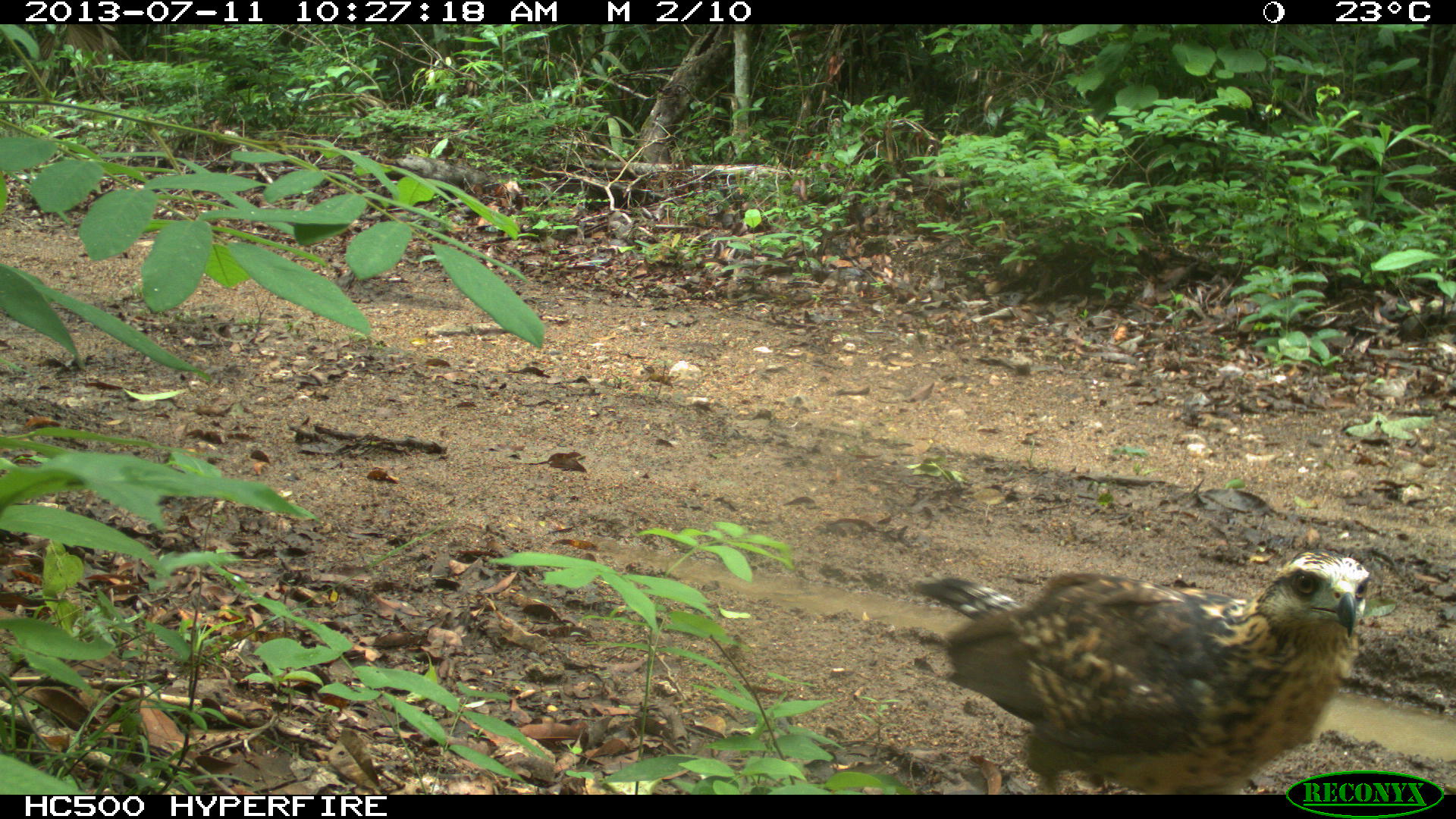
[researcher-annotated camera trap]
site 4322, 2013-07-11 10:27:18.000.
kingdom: Animalia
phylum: Chordata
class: Aves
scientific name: Aves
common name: birds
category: unknown raptor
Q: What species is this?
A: Unknown raptor (birds) (Aves).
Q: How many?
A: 1.